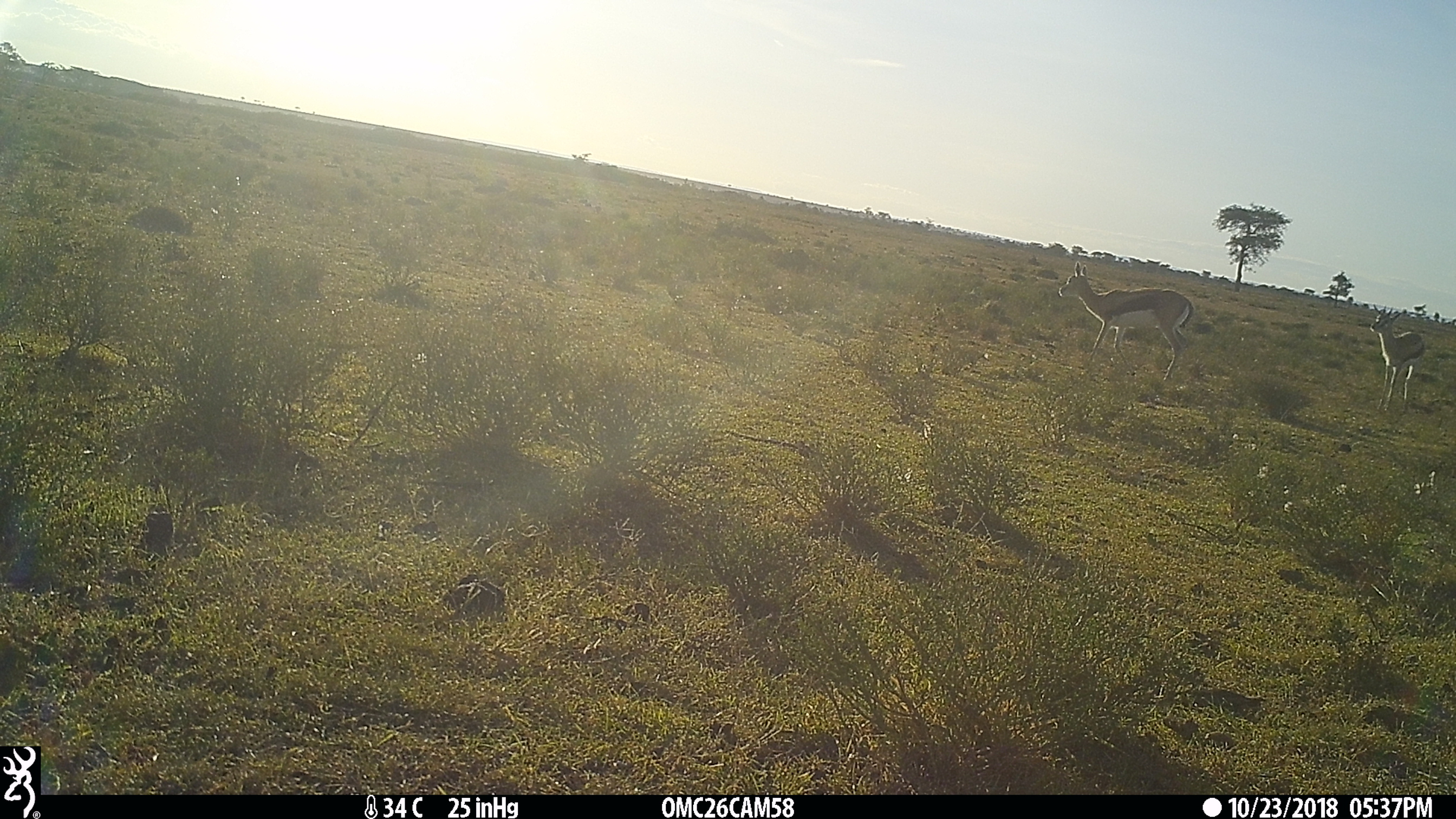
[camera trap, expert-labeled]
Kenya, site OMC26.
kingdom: Animalia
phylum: Chordata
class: Mammalia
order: Artiodactyla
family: Bovidae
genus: Eudorcas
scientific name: Eudorcas thomsonii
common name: thomon's gazelle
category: gazelle thomsons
Gazelle thomsons (thomon's gazelle) (Eudorcas thomsonii).